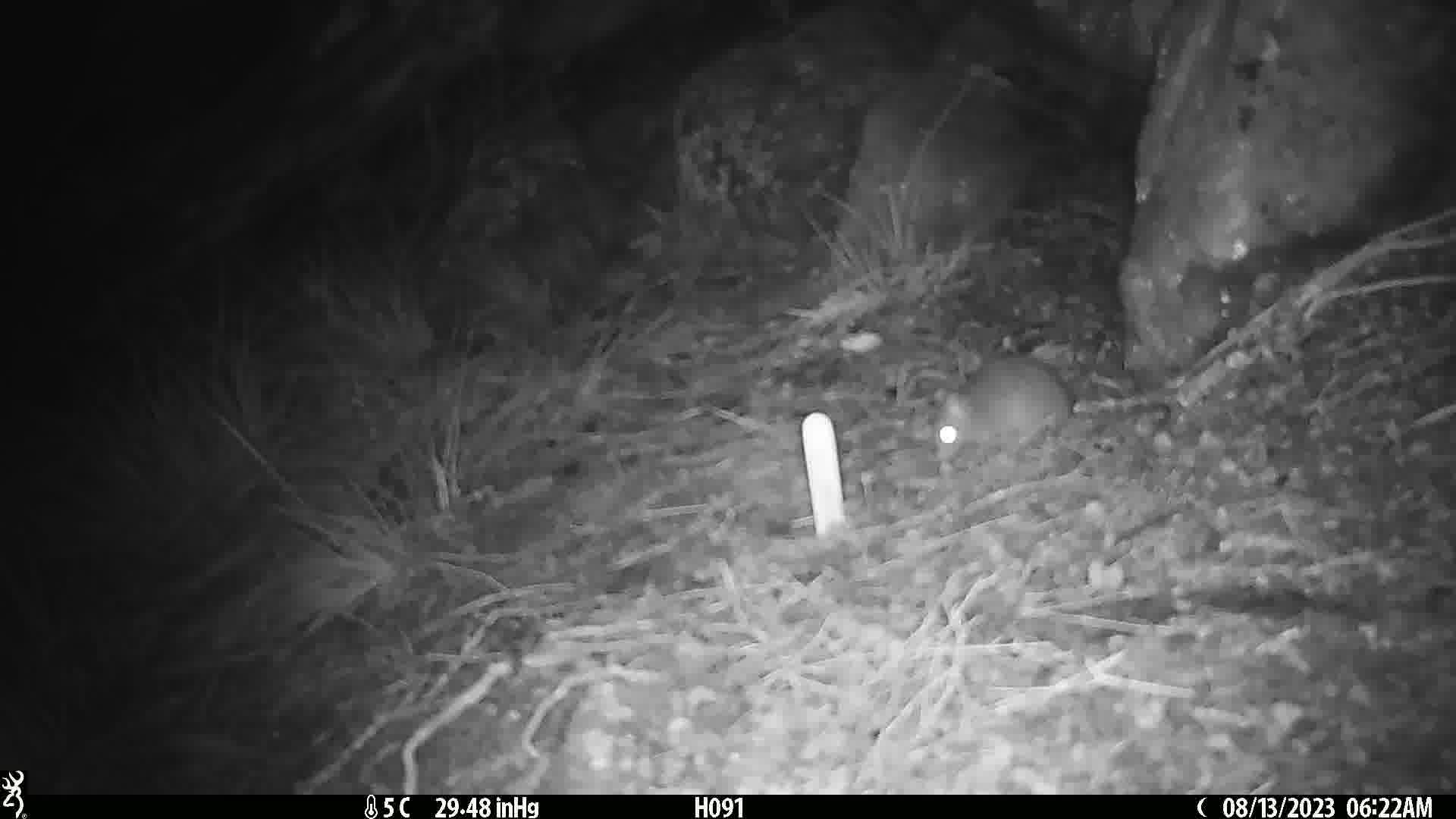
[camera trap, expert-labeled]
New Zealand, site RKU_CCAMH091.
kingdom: Animalia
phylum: Chordata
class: Mammalia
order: Rodentia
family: Muridae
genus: Rattus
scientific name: Rattus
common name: rat